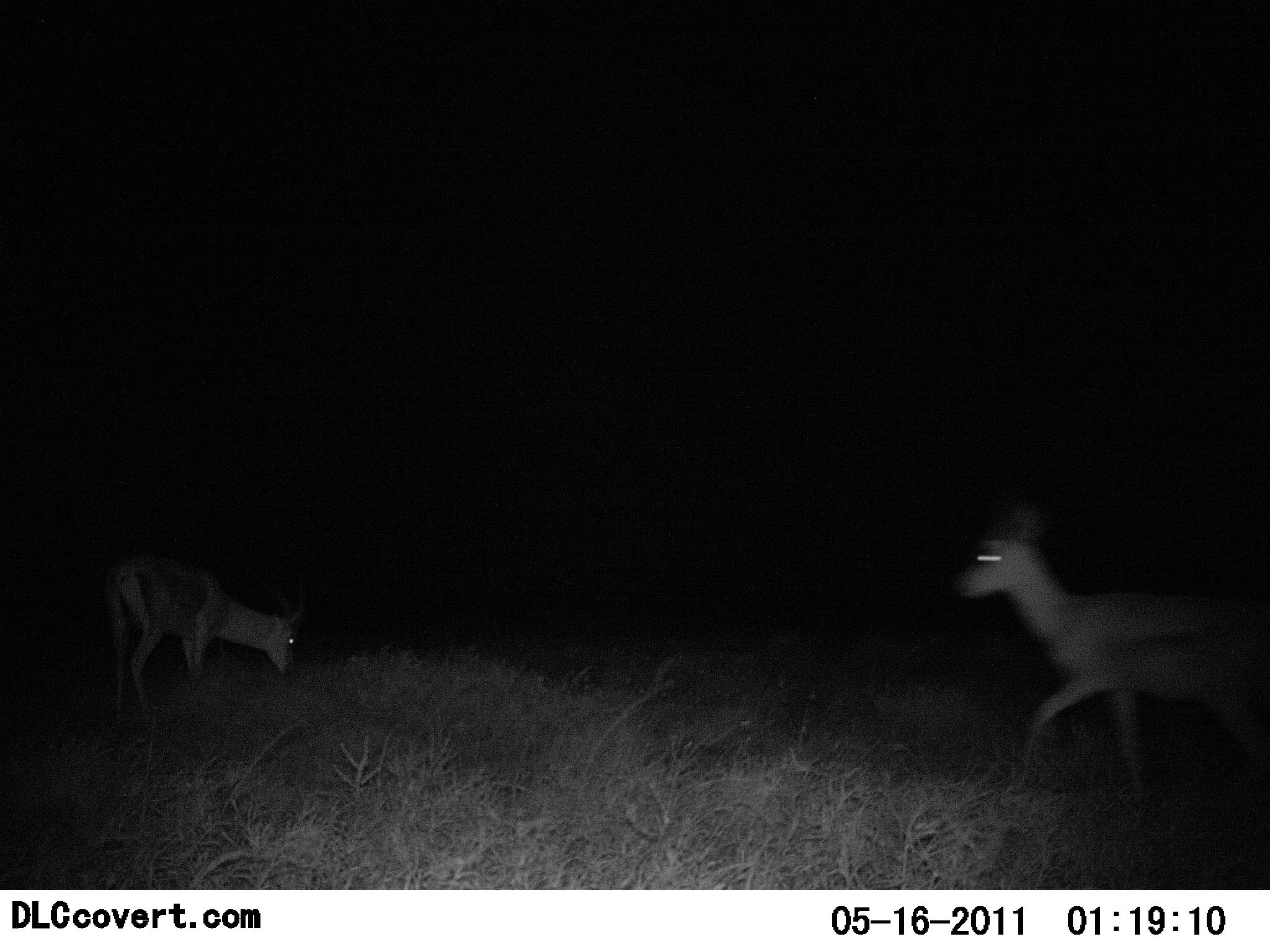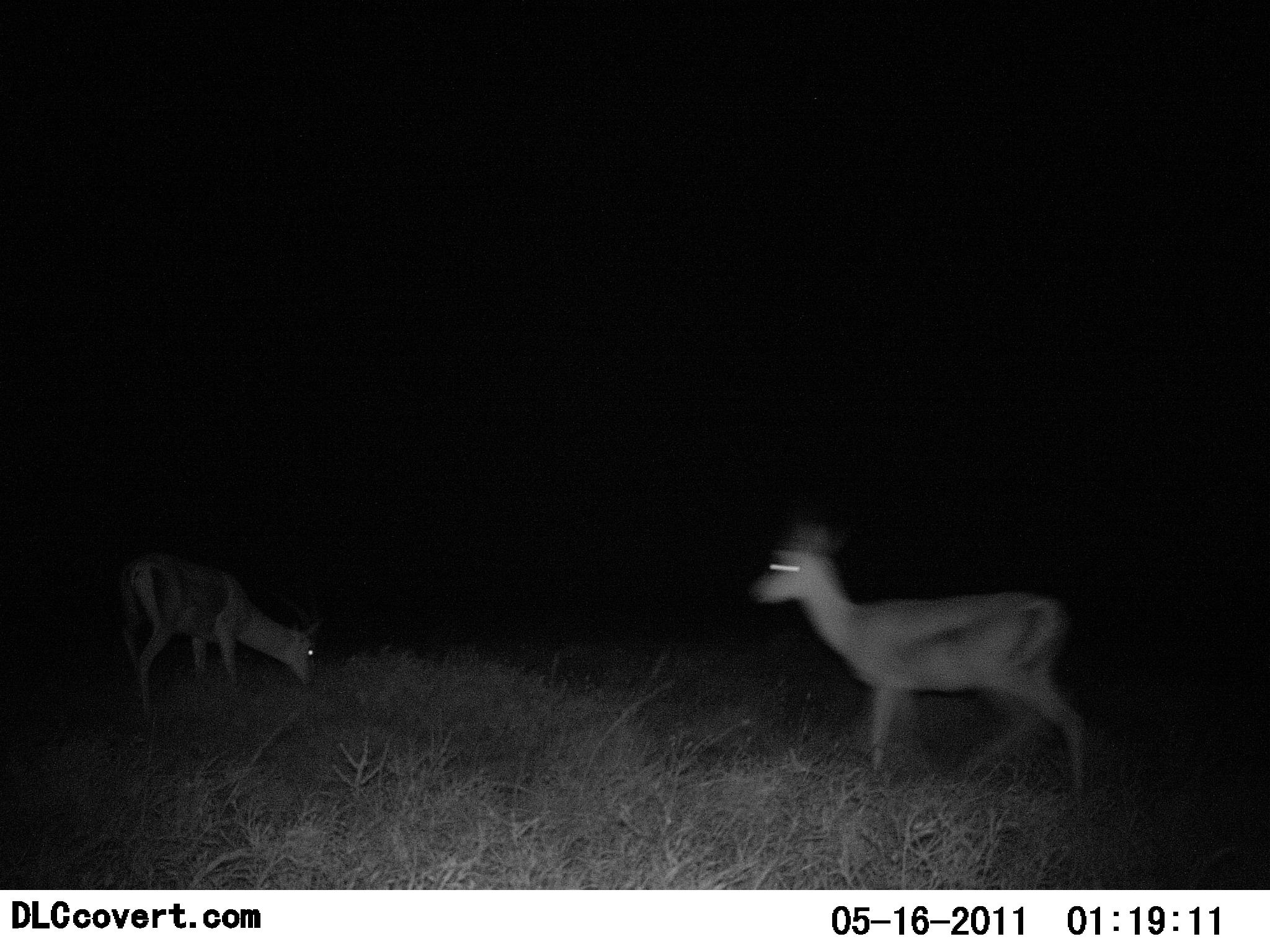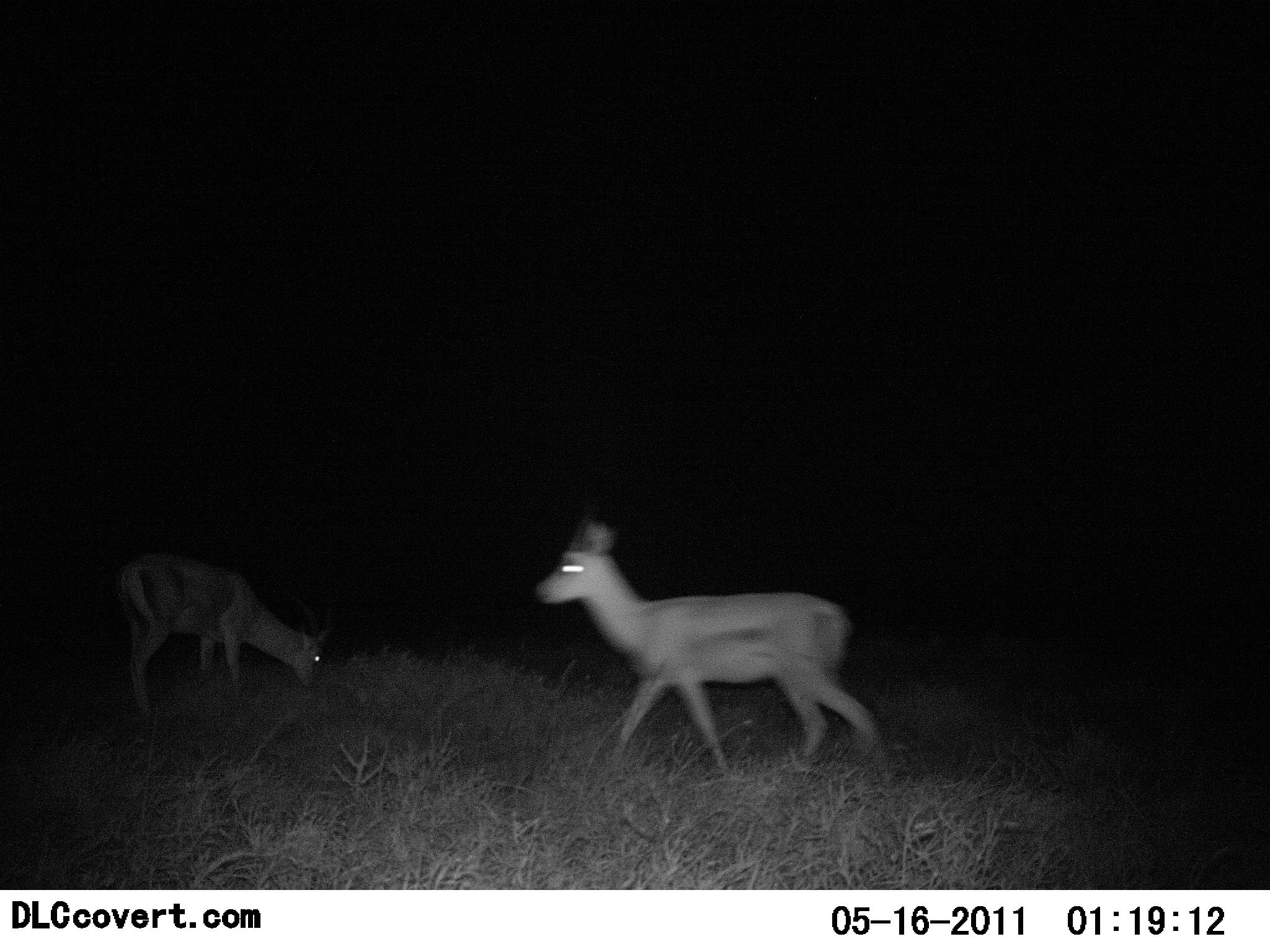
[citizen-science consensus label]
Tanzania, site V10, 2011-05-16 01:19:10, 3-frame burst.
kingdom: Animalia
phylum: Chordata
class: Mammalia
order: Artiodactyla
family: Bovidae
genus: Eudorcas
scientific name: Eudorcas thomsonii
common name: thomson's gazelle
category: gazellethomsons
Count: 2.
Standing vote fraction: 10%.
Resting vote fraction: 0%.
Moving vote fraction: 90%.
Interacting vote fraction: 0%.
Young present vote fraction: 0%.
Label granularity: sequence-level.